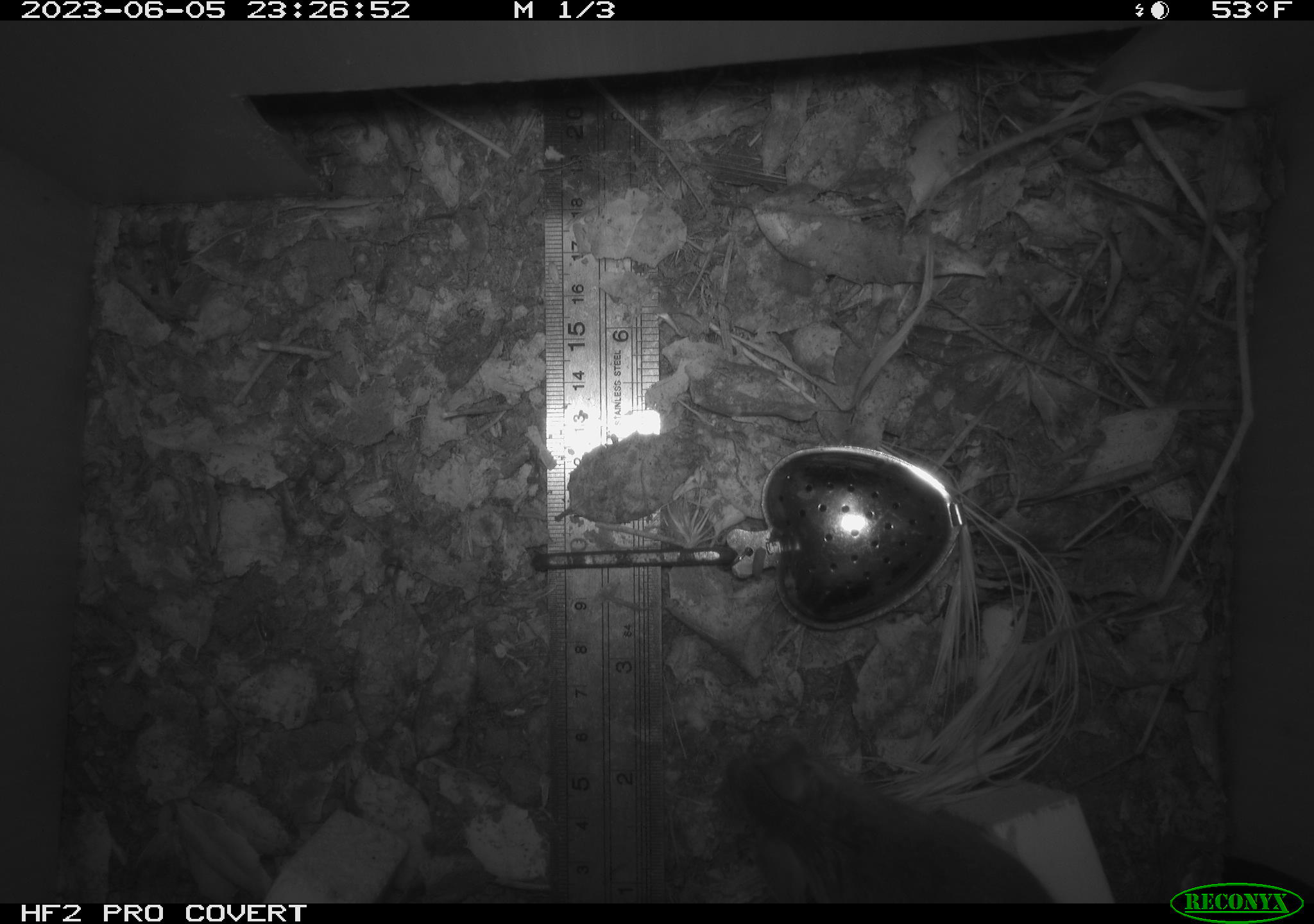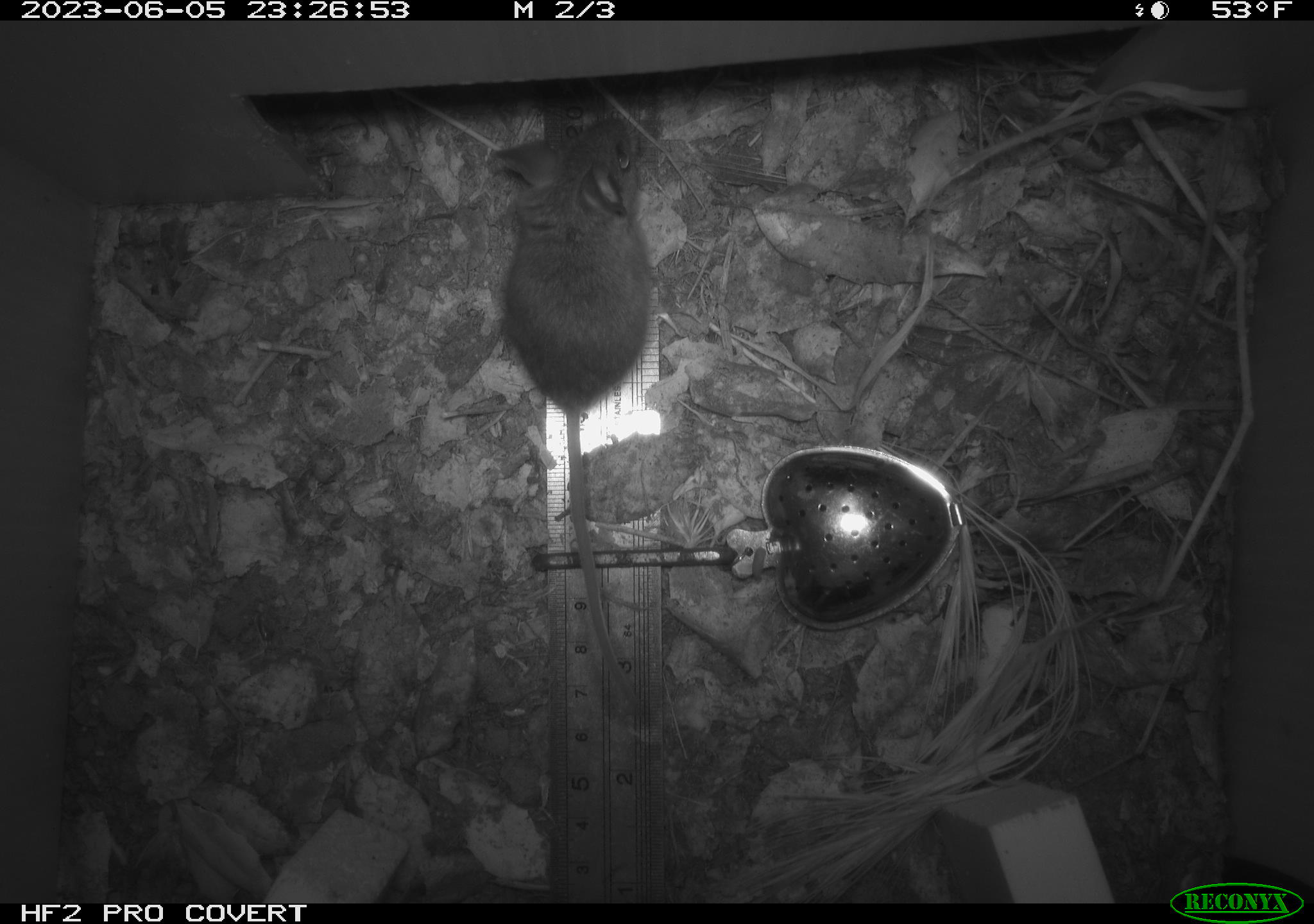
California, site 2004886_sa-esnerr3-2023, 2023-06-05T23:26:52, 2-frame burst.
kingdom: Animalia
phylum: Chordata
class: Mammalia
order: Rodentia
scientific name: Rodentia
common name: mouse species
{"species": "mouse species (Rodentia)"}